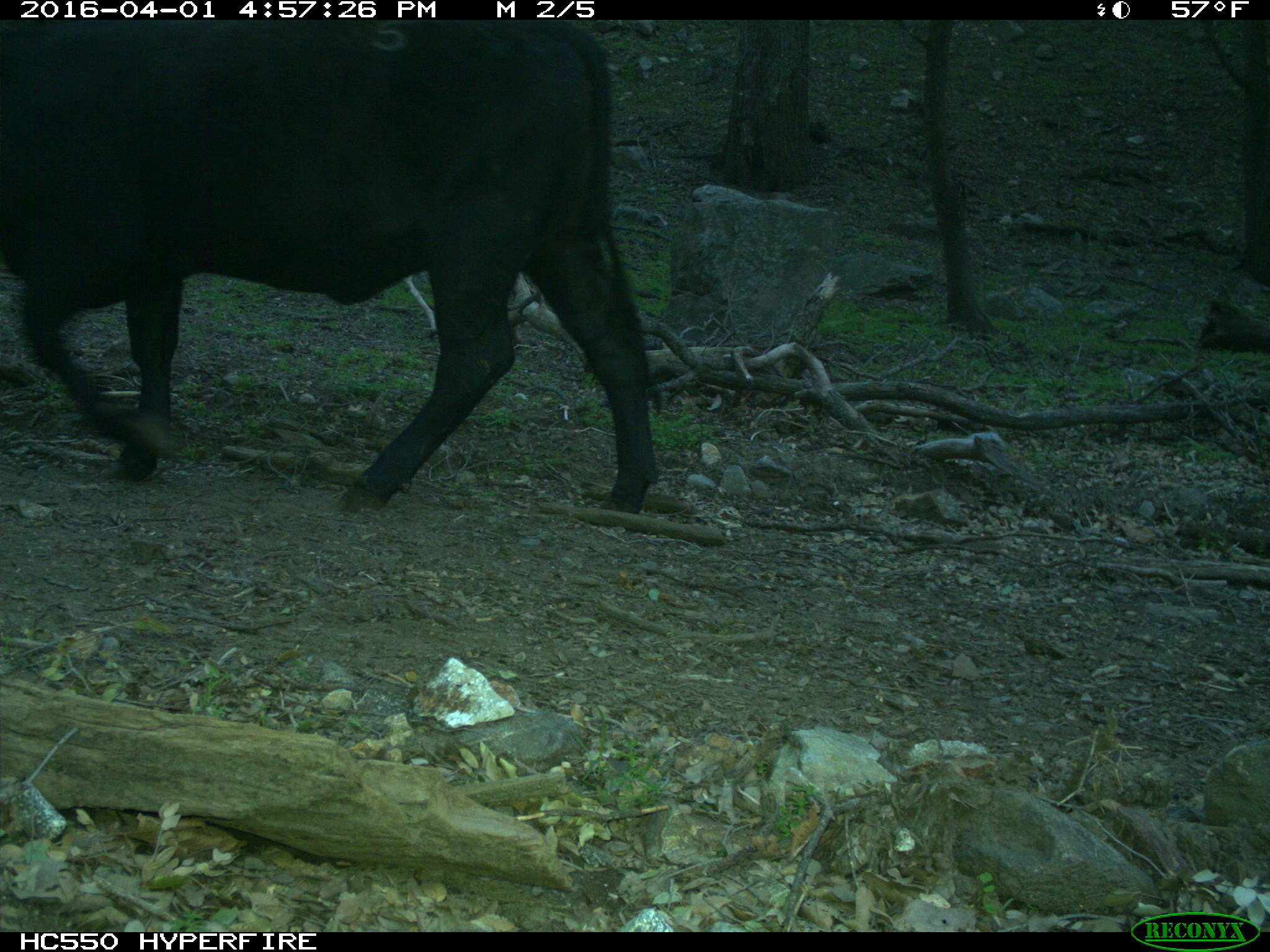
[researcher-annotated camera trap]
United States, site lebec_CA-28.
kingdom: Animalia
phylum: Chordata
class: Mammalia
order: Artiodactyla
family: Bovidae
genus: Bos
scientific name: Bos taurus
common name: domestic cow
Bos taurus (domestic cow).